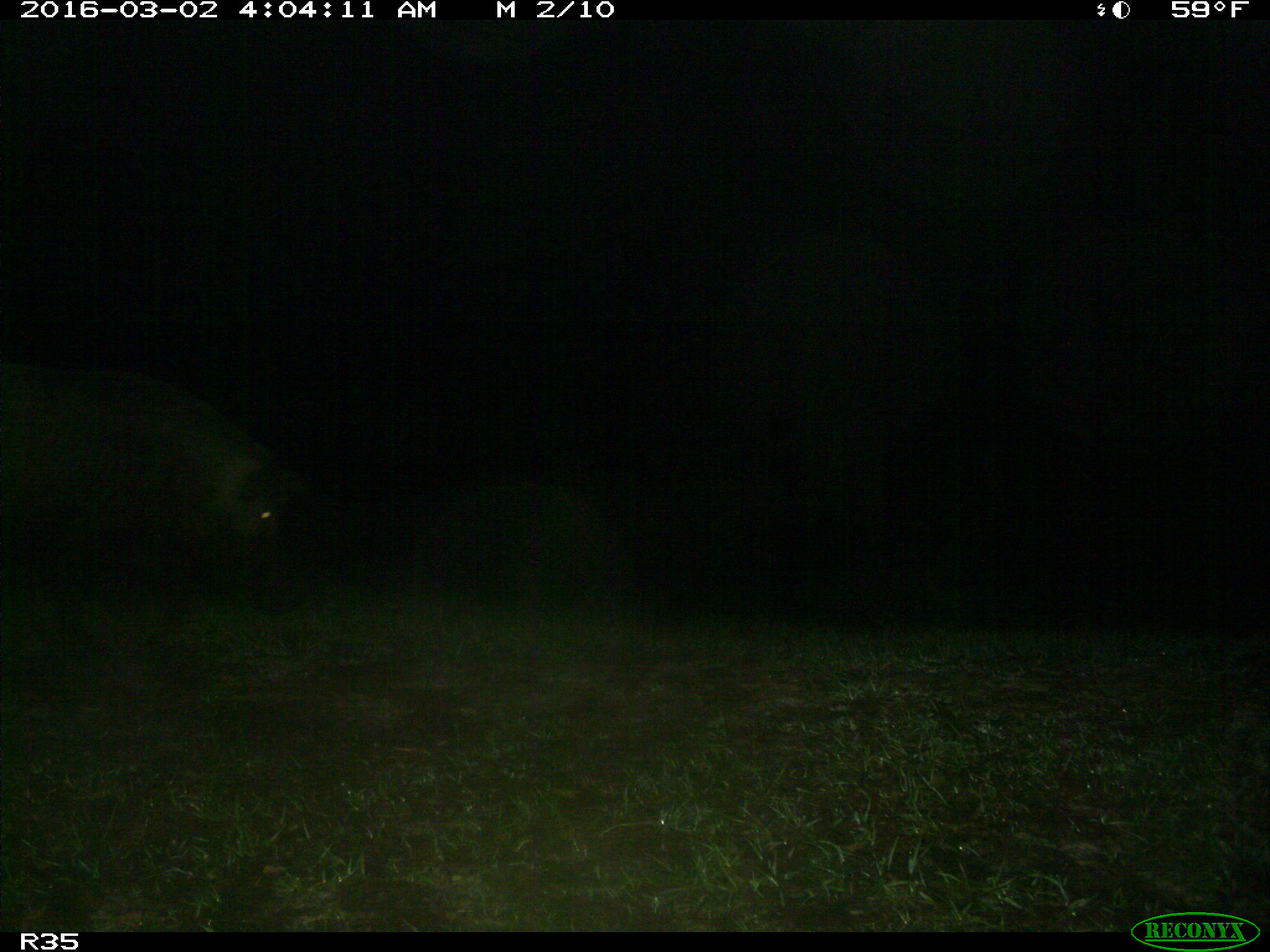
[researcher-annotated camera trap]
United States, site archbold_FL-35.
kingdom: Animalia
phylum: Chordata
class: Mammalia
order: Artiodactyla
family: Suidae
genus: Sus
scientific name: Sus scrofa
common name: wild boar